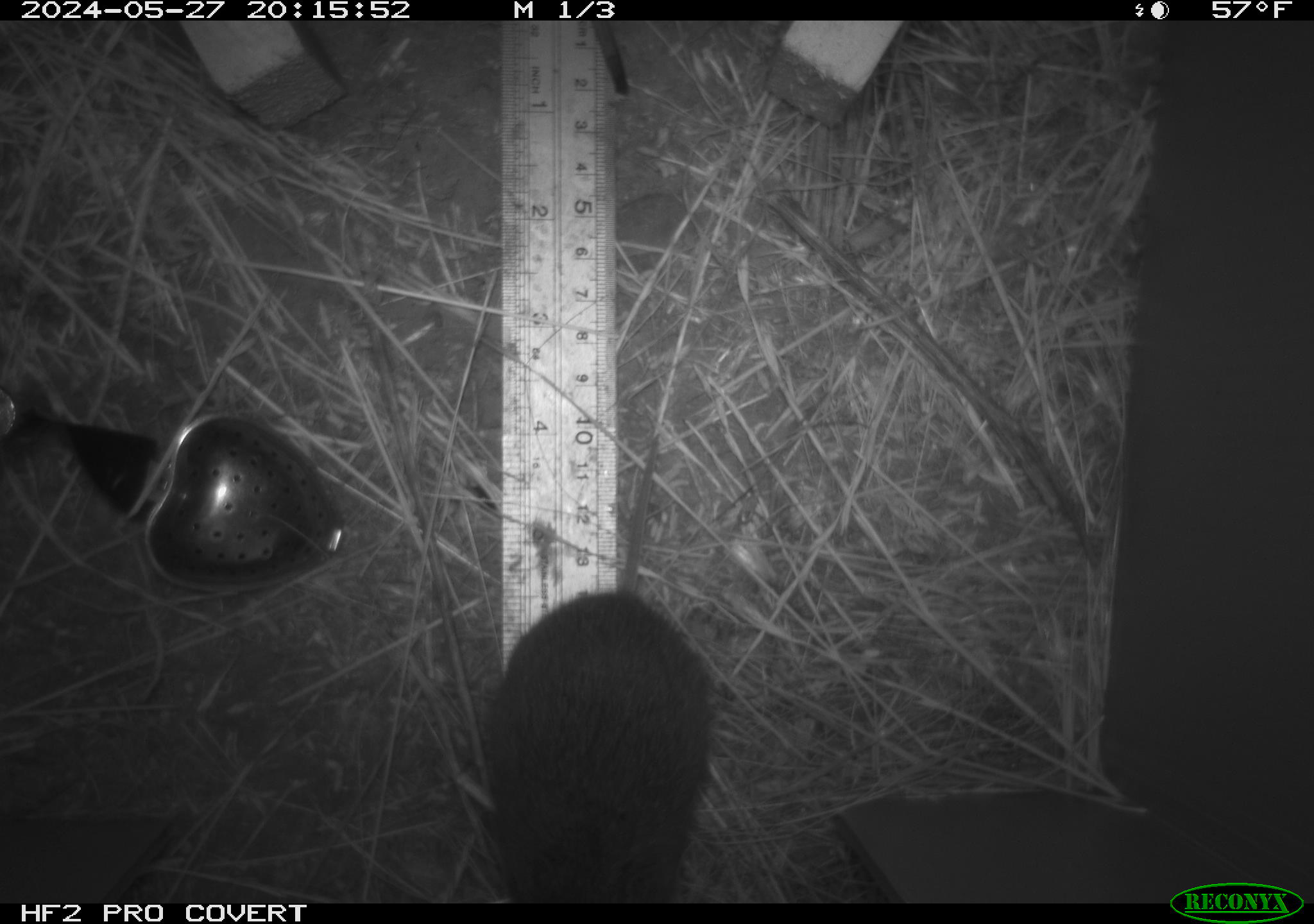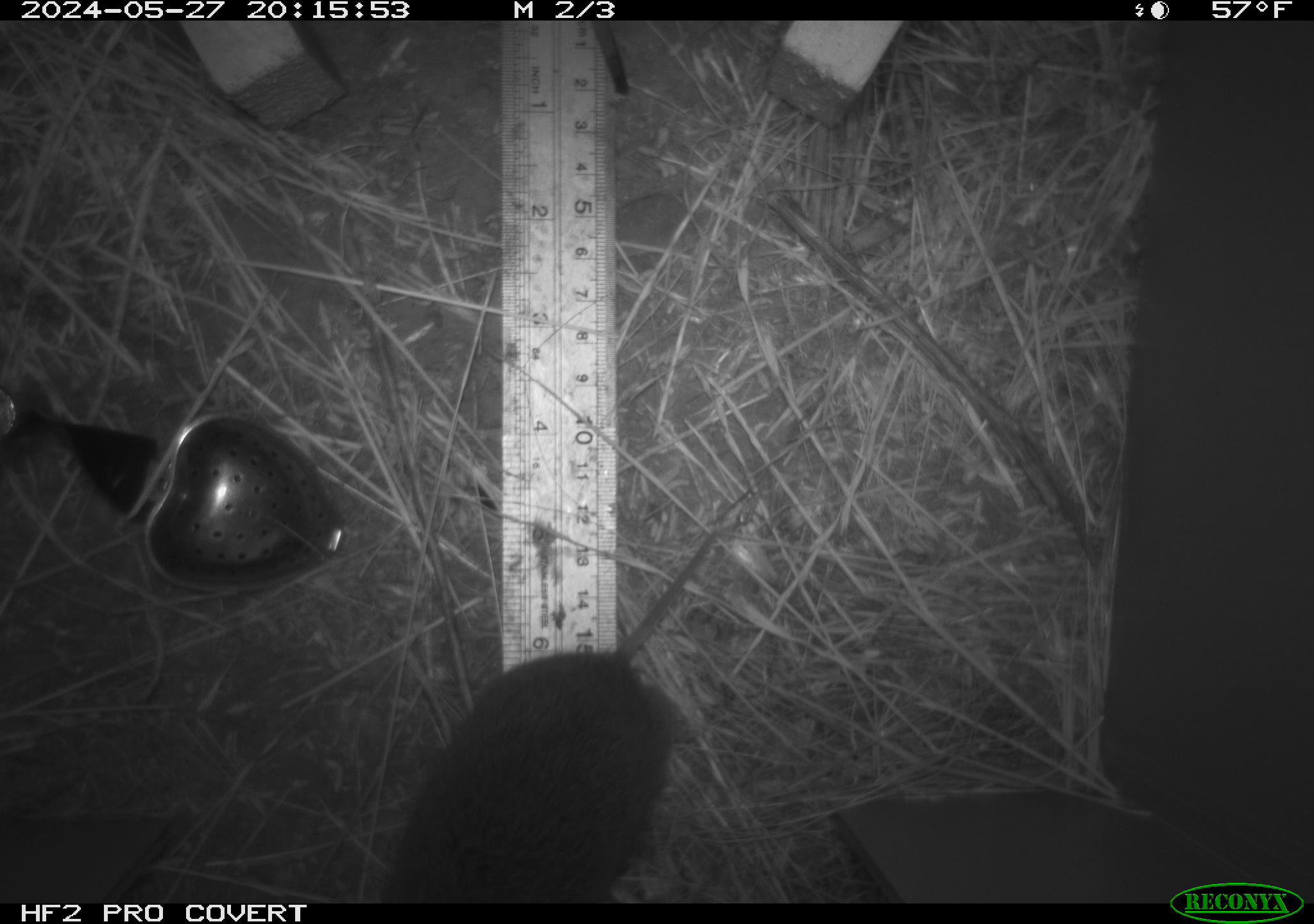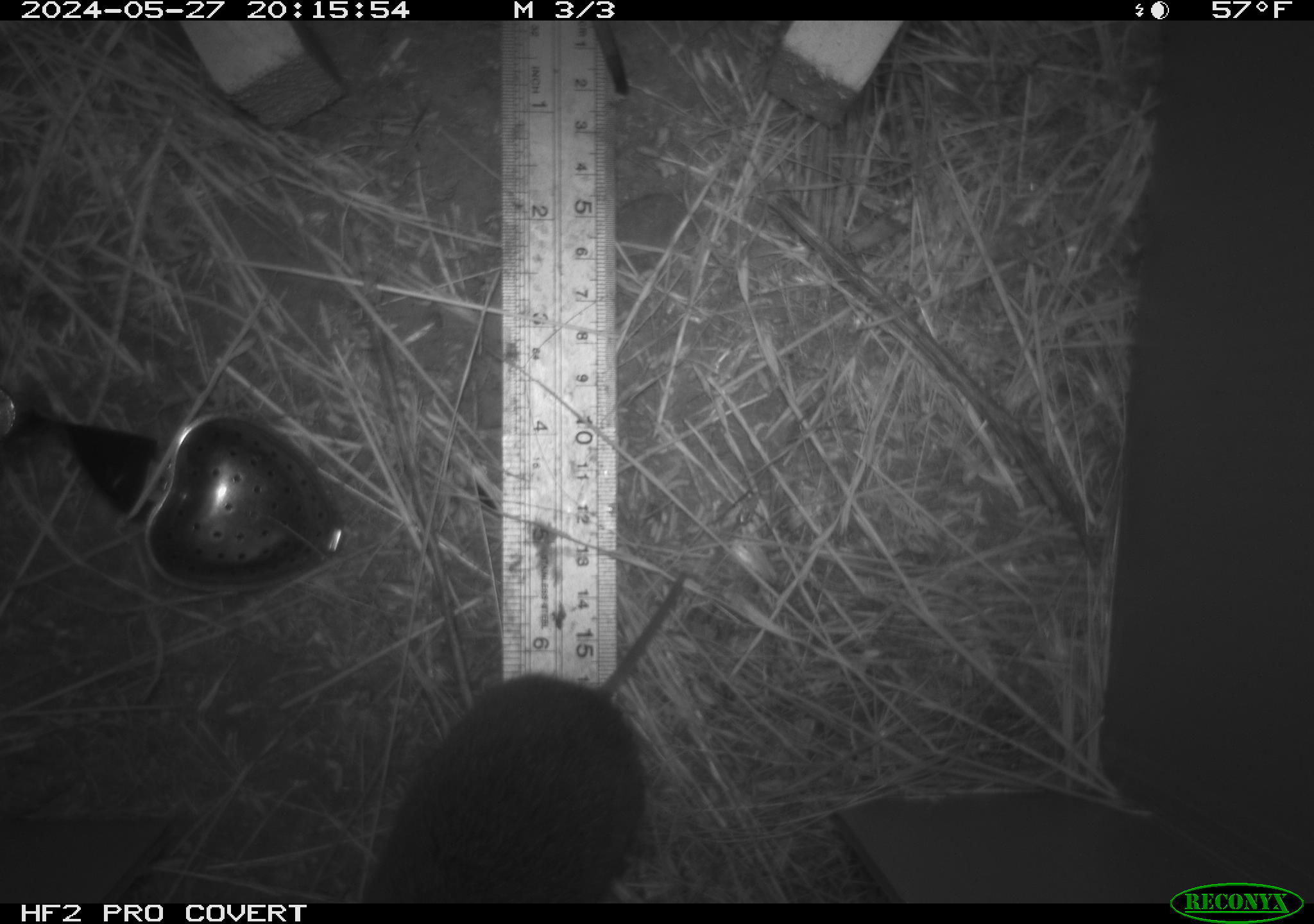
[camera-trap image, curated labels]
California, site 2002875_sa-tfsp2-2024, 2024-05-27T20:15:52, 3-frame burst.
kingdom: Animalia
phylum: Chordata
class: Mammalia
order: Rodentia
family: Cricetidae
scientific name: Arvicolinae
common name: voles, lemmings, and muskrats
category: arvicolinae subfamily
Arvicolinae subfamily (voles, lemmings, and muskrats) (Arvicolinae).